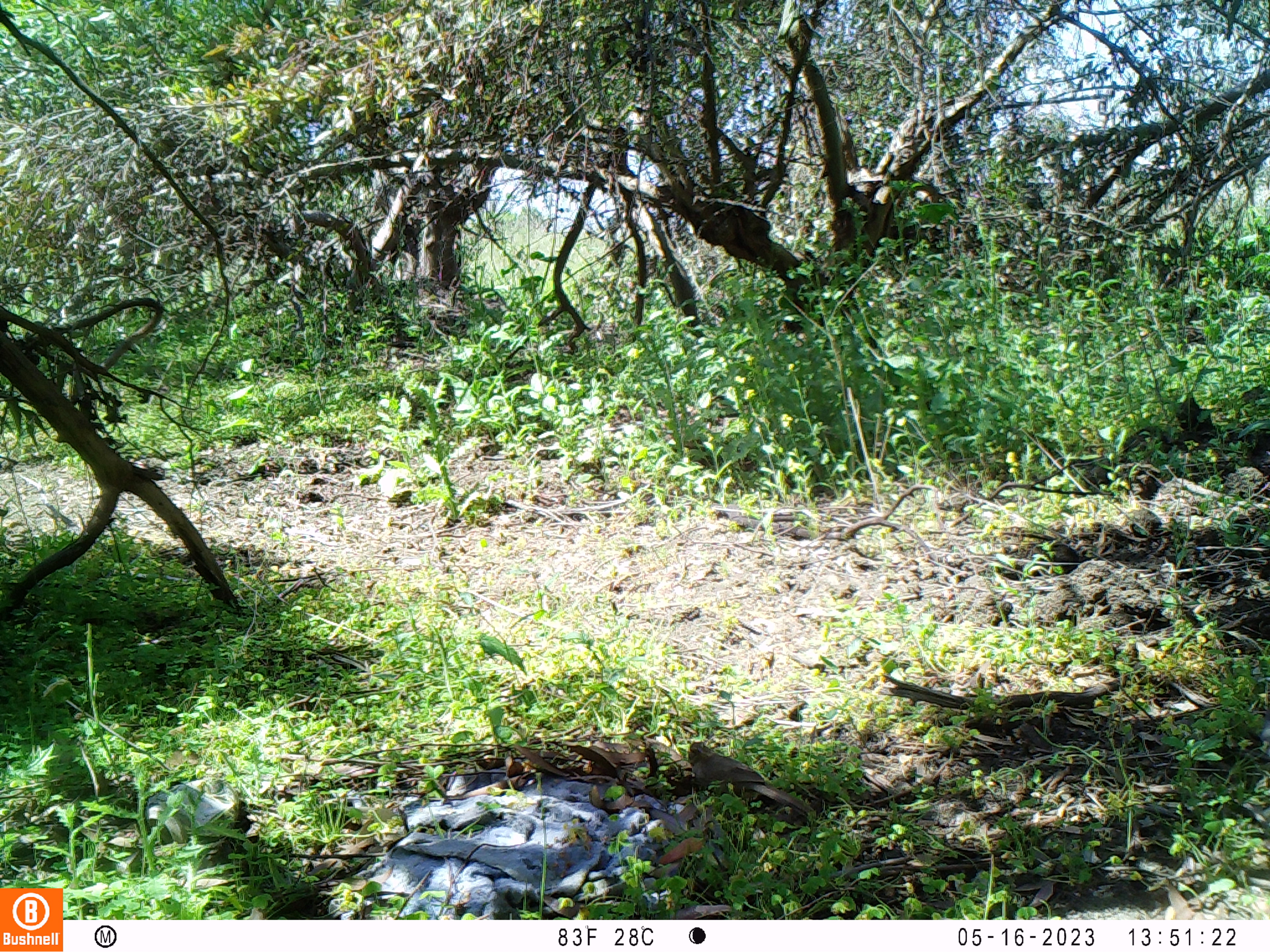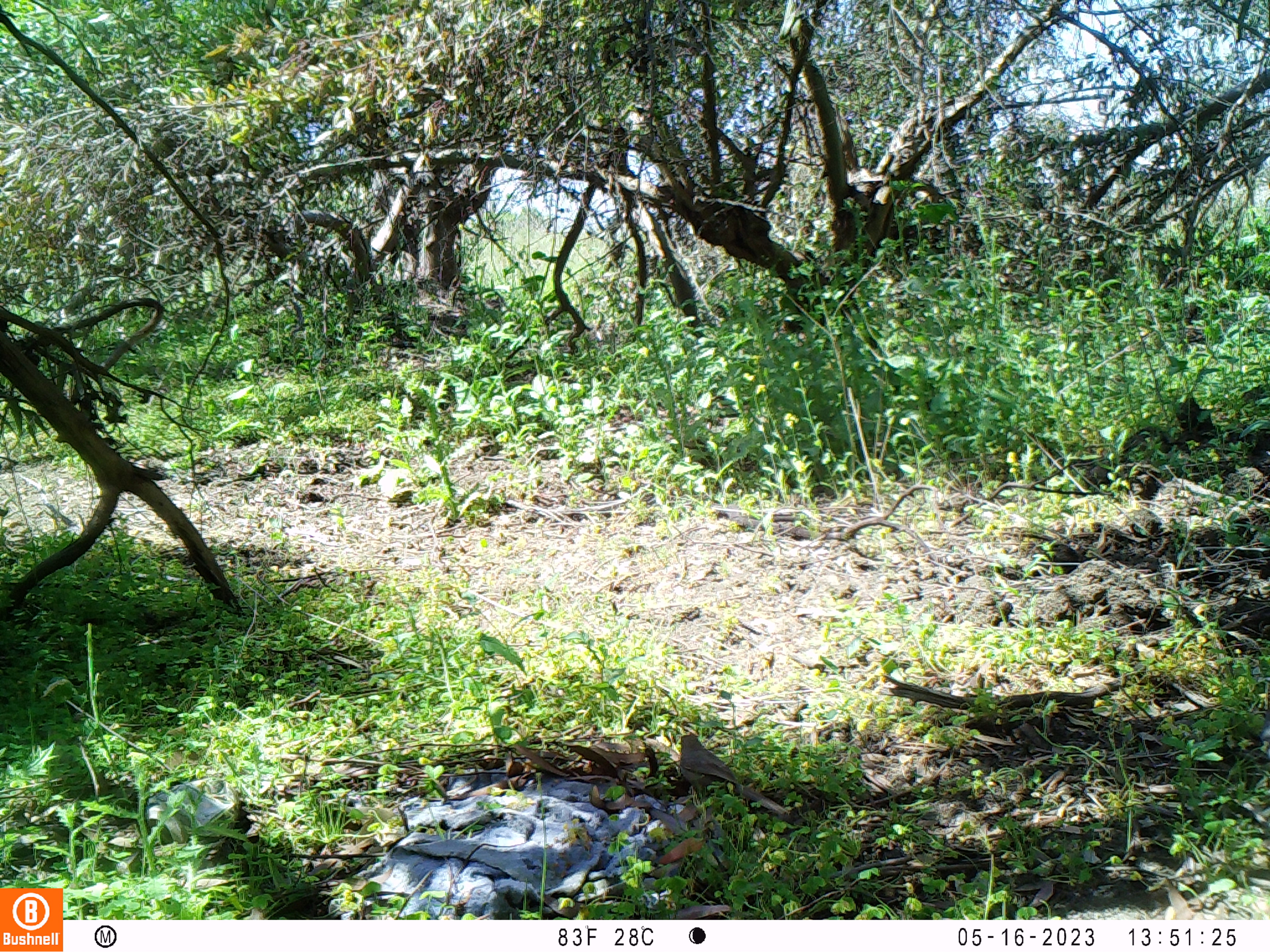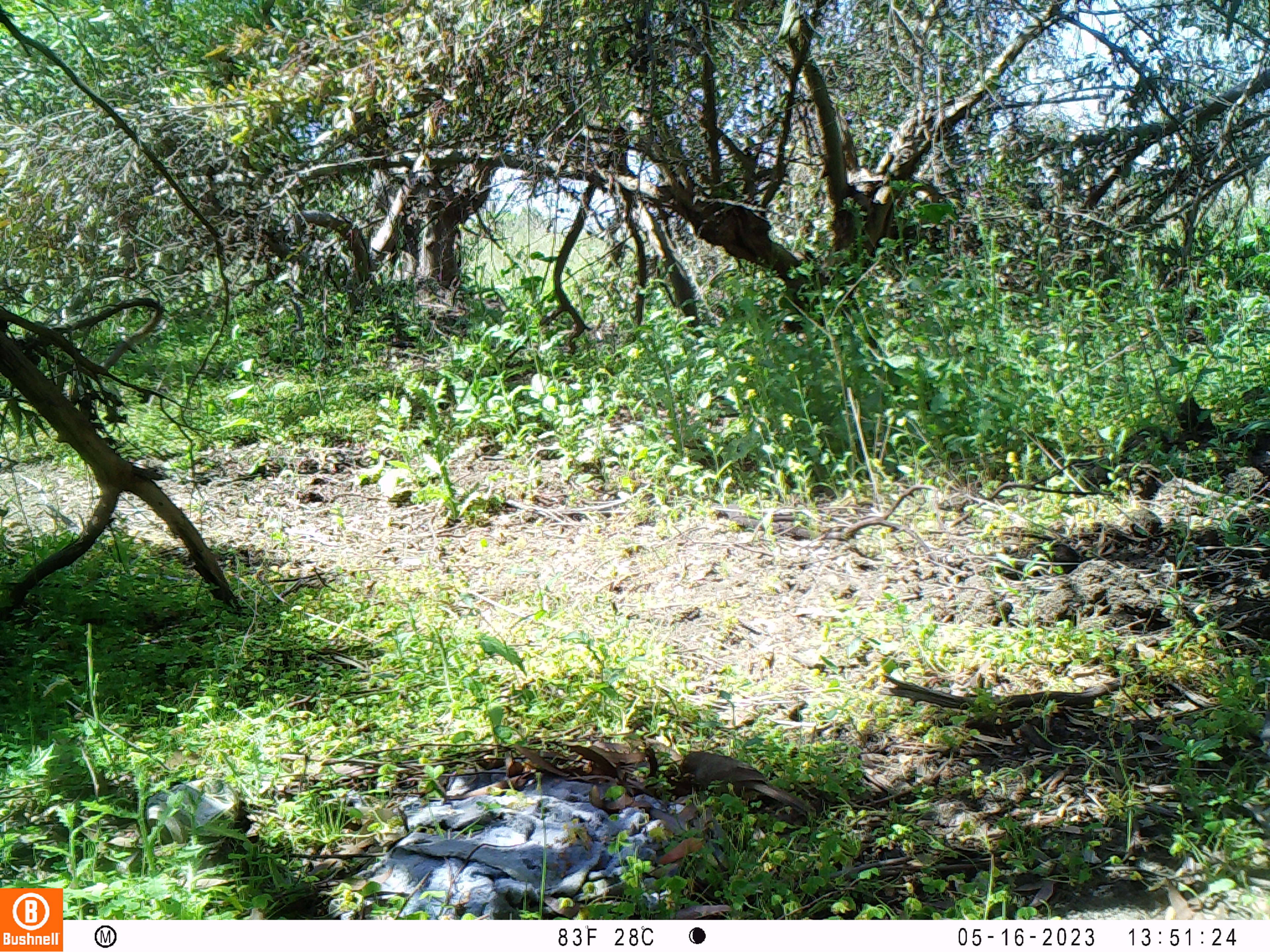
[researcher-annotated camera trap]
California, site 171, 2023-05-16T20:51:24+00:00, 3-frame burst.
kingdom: Animalia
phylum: Chordata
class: Aves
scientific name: Aves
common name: bird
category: unknown bird